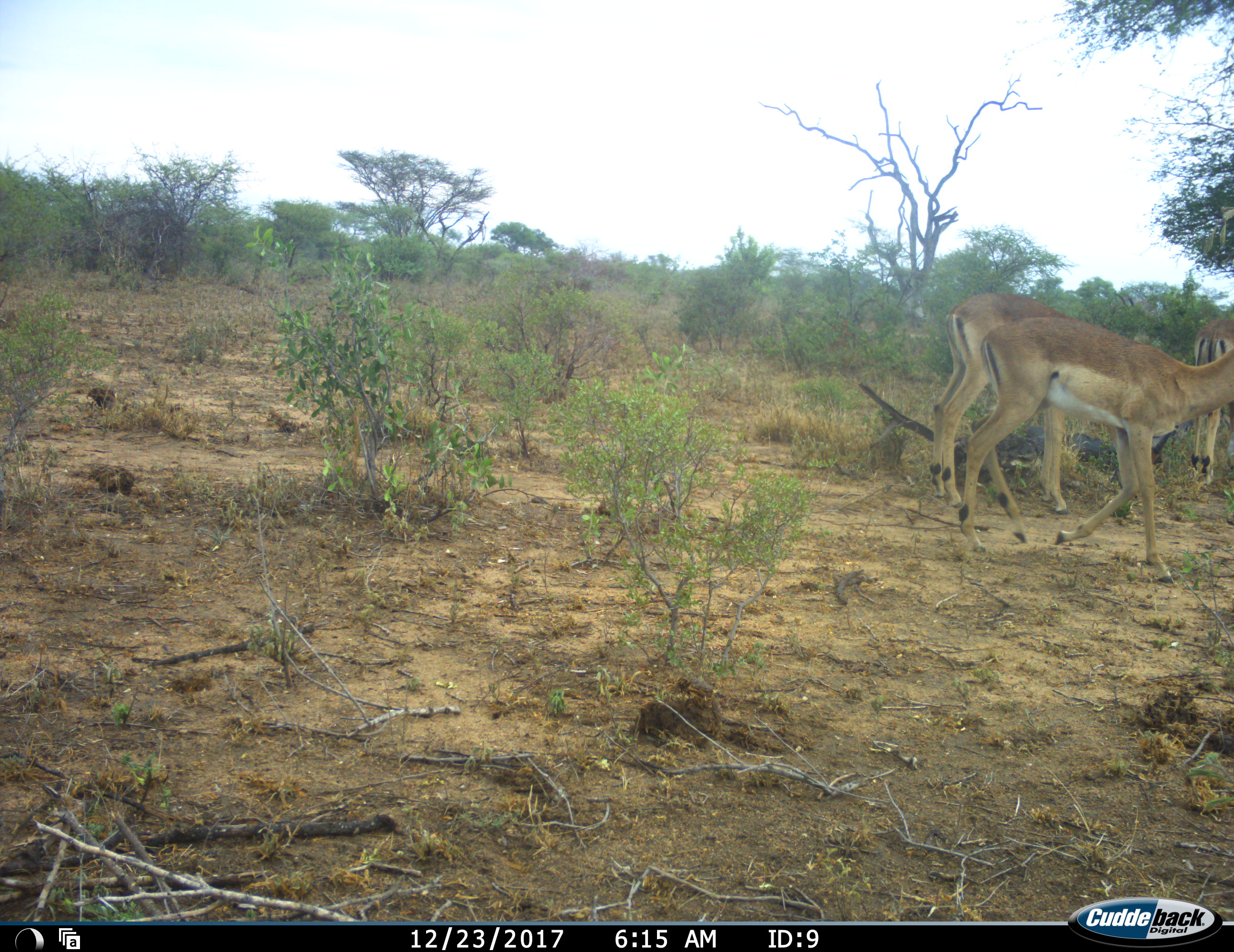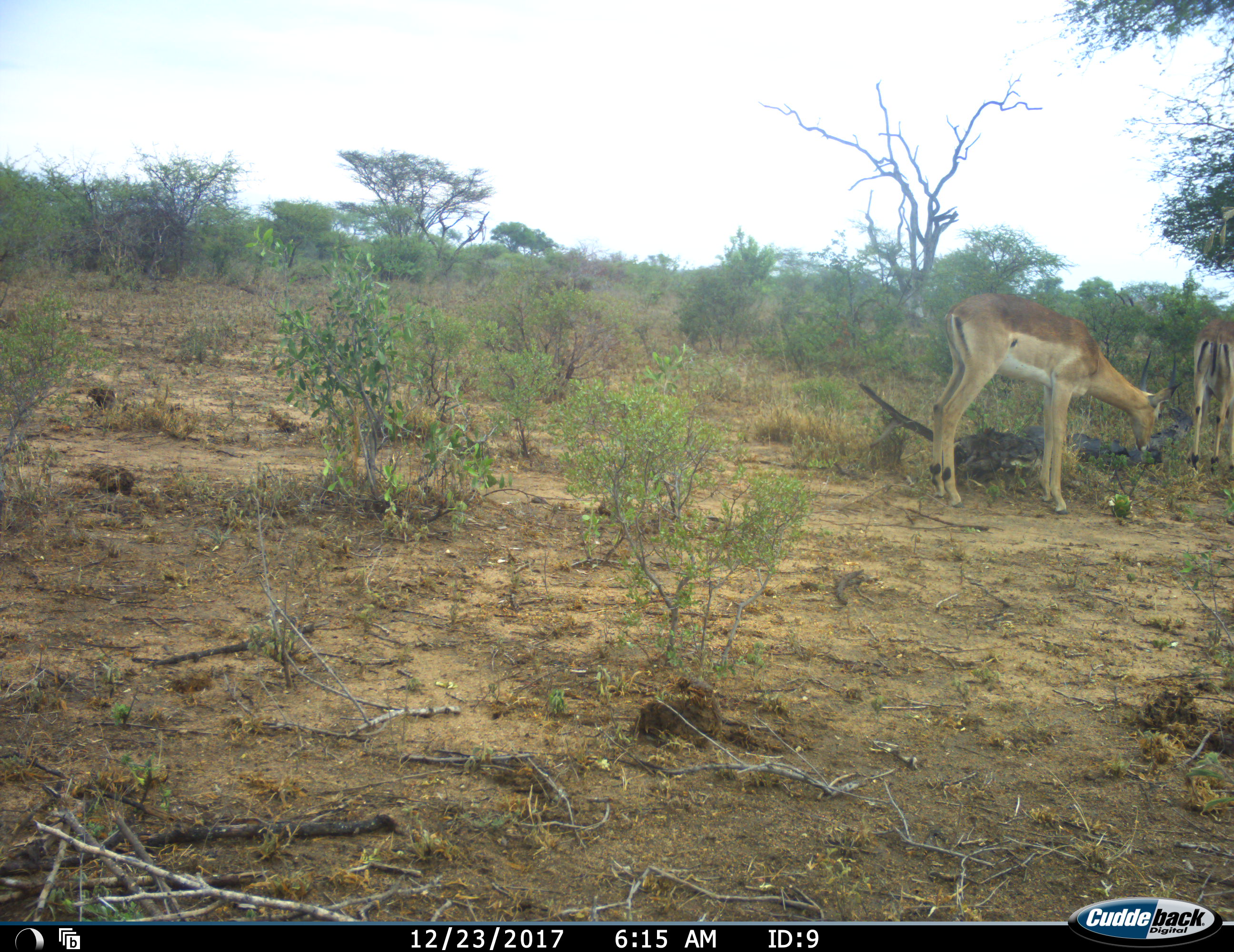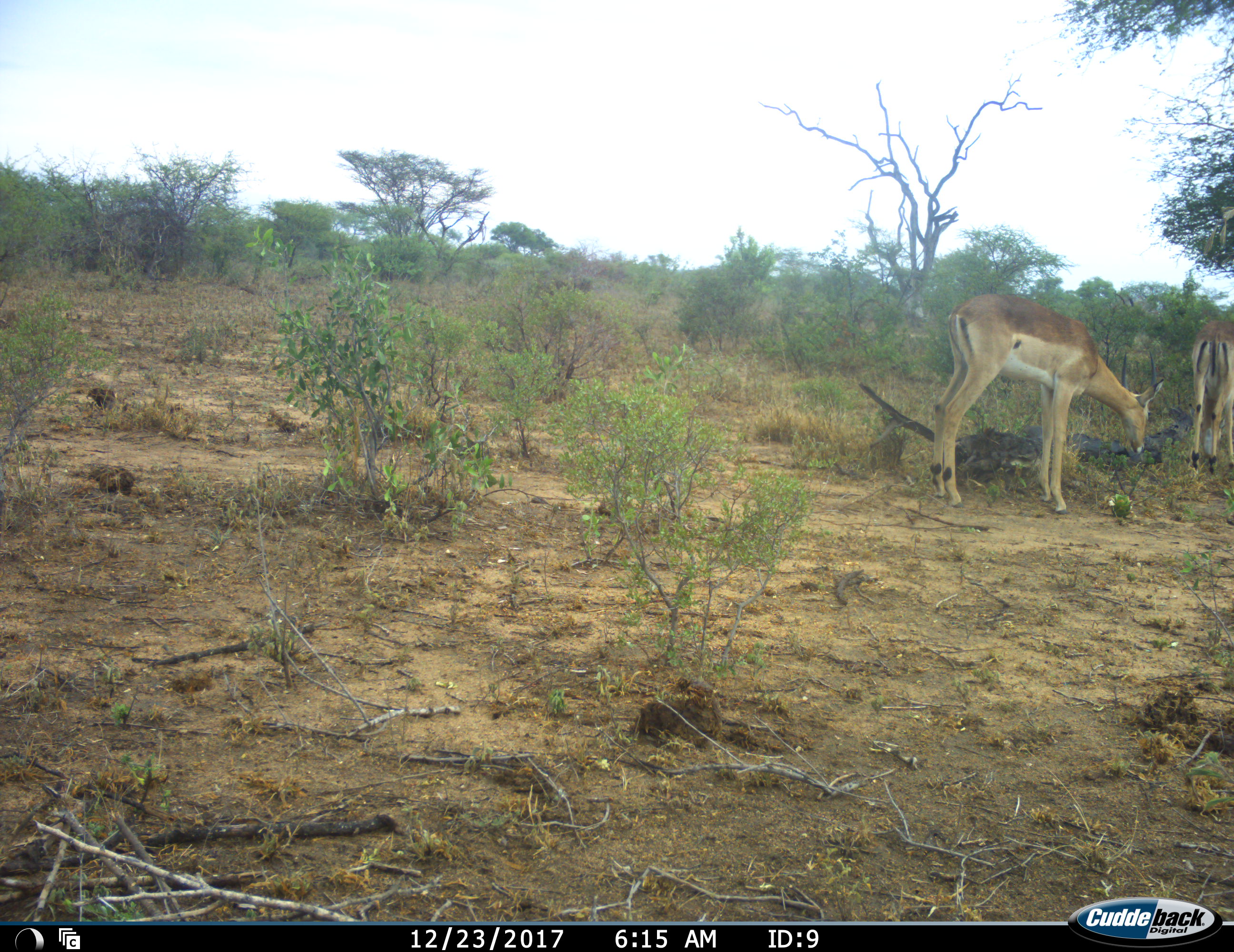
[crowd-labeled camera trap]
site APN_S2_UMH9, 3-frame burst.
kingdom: Animalia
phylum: Chordata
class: Mammalia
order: Artiodactyla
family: Bovidae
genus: Aepyceros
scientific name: Aepyceros melampus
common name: impala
Impala (Aepyceros melampus), count 3. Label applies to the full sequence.